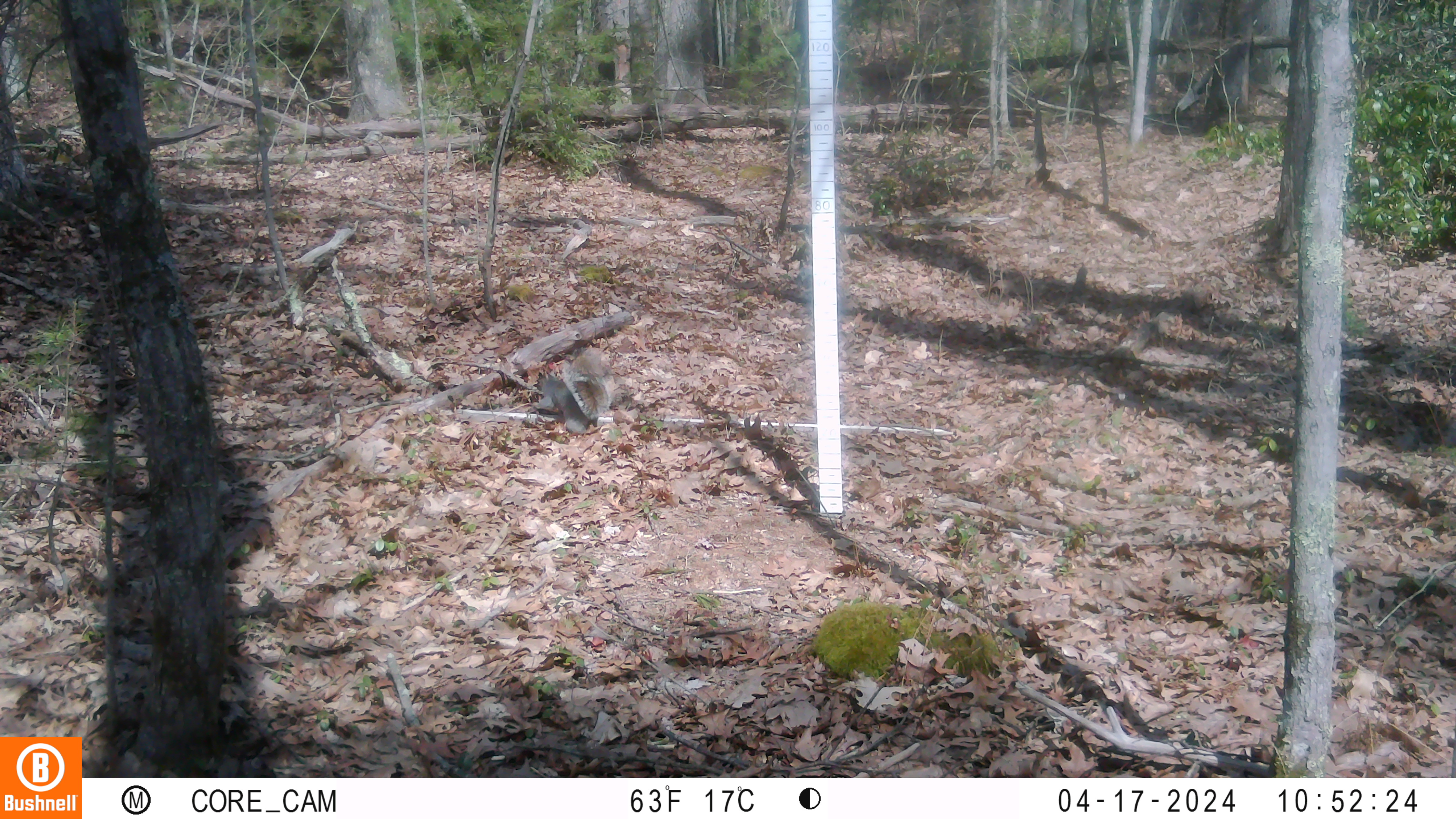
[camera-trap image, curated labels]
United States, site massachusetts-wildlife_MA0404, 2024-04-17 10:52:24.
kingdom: Animalia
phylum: Chordata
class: Mammalia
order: Rodentia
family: Sciuridae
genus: Sciurus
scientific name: Sciurus carolinensis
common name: gray squirrel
Gray squirrel (Sciurus carolinensis).